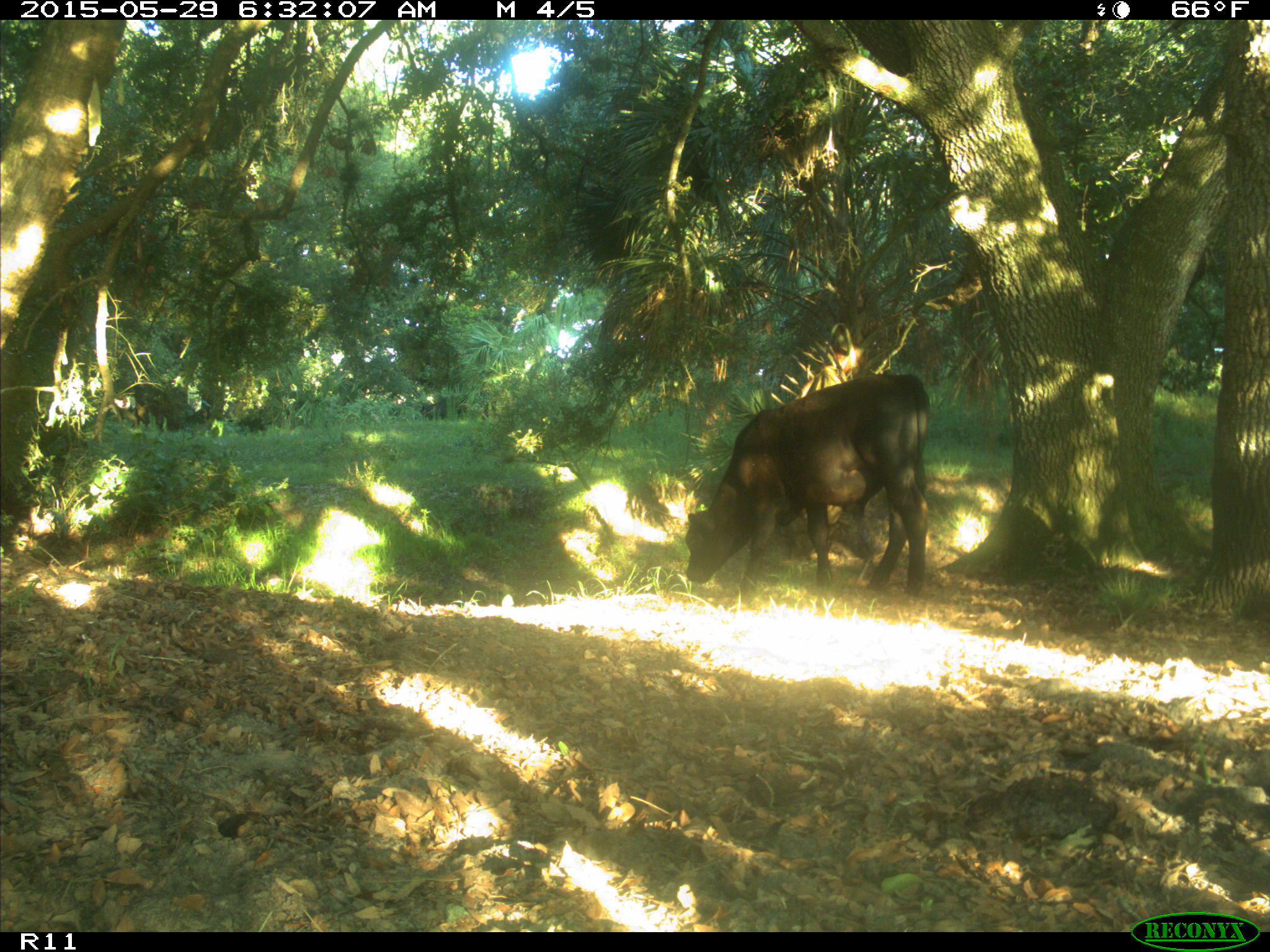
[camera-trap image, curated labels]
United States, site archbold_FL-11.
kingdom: Animalia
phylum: Chordata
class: Mammalia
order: Artiodactyla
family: Bovidae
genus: Bos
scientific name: Bos taurus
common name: domestic cow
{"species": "Bos taurus (domestic cow)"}